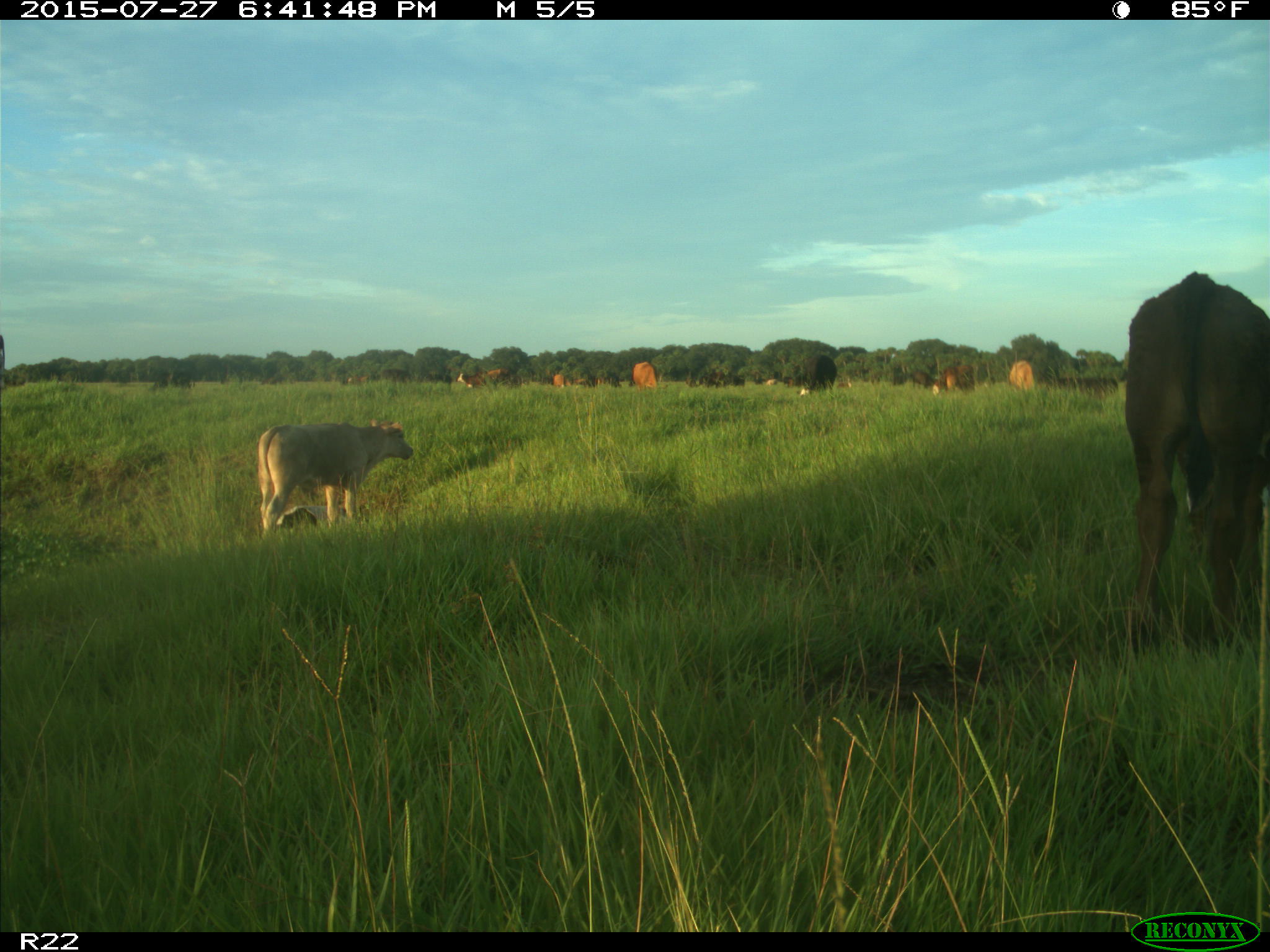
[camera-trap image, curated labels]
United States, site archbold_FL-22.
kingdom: Animalia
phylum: Chordata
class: Mammalia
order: Artiodactyla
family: Bovidae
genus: Bos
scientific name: Bos taurus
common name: domestic cow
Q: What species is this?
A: Bos taurus (domestic cow).